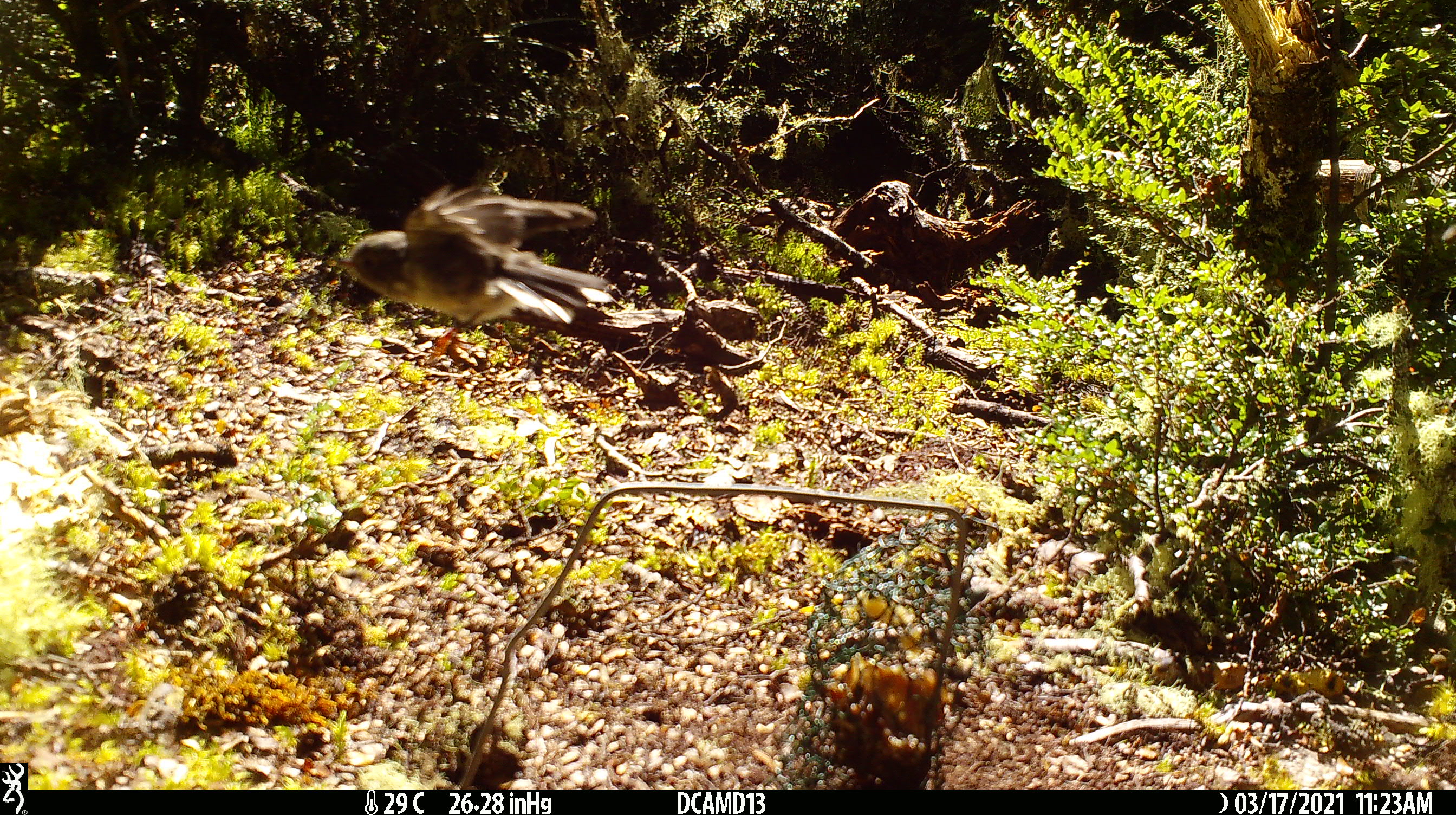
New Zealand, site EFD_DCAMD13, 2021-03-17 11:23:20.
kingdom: Animalia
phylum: Chordata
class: Aves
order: Passeriformes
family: Petroicidae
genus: Petroica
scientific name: Petroica macrocephala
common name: tomtit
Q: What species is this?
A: Tomtit (Petroica macrocephala).